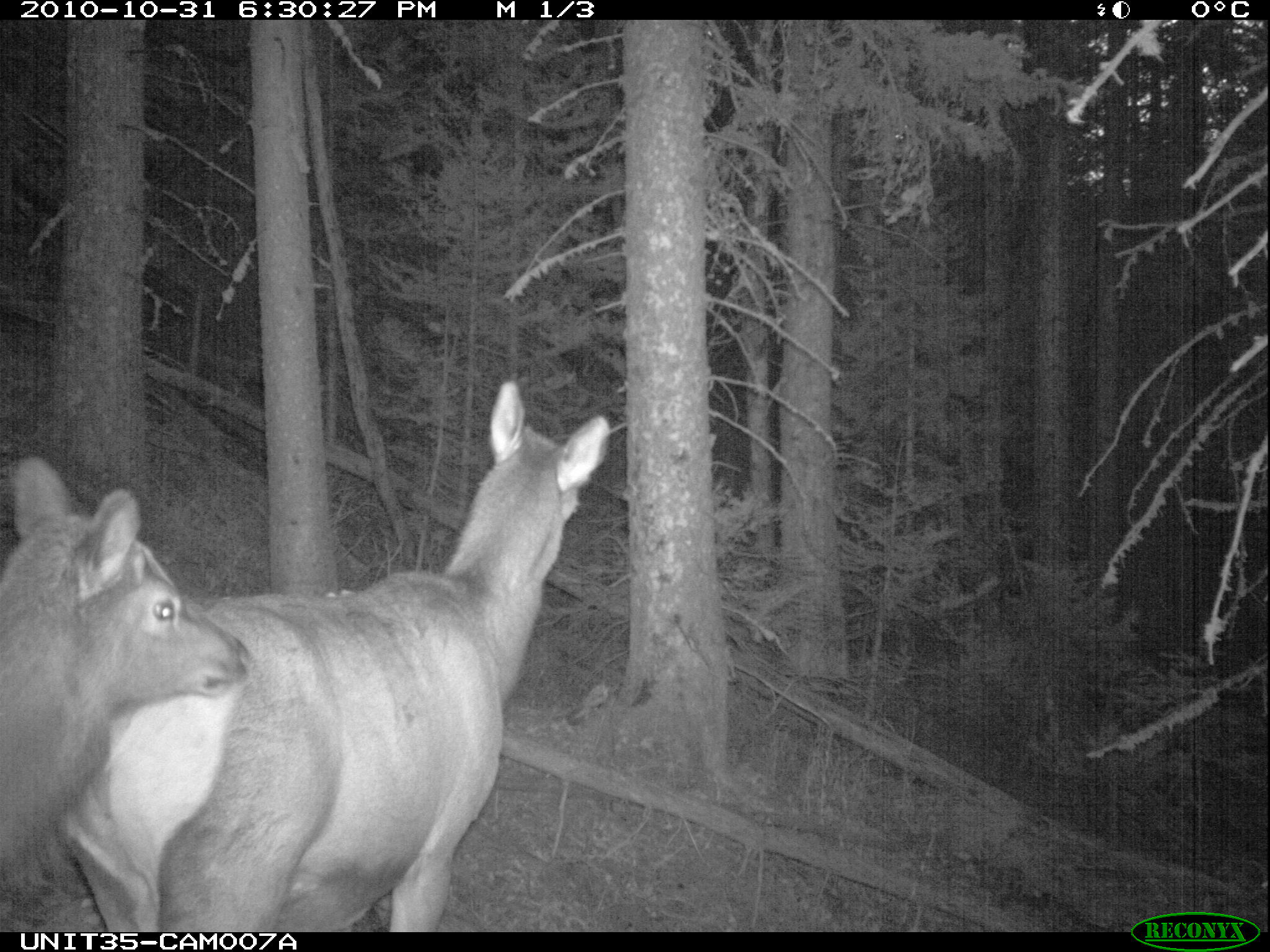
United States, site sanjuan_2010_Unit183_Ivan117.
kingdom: Animalia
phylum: Chordata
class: Mammalia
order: Artiodactyla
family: Cervidae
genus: Cervus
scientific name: Cervus elaphus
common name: red deer